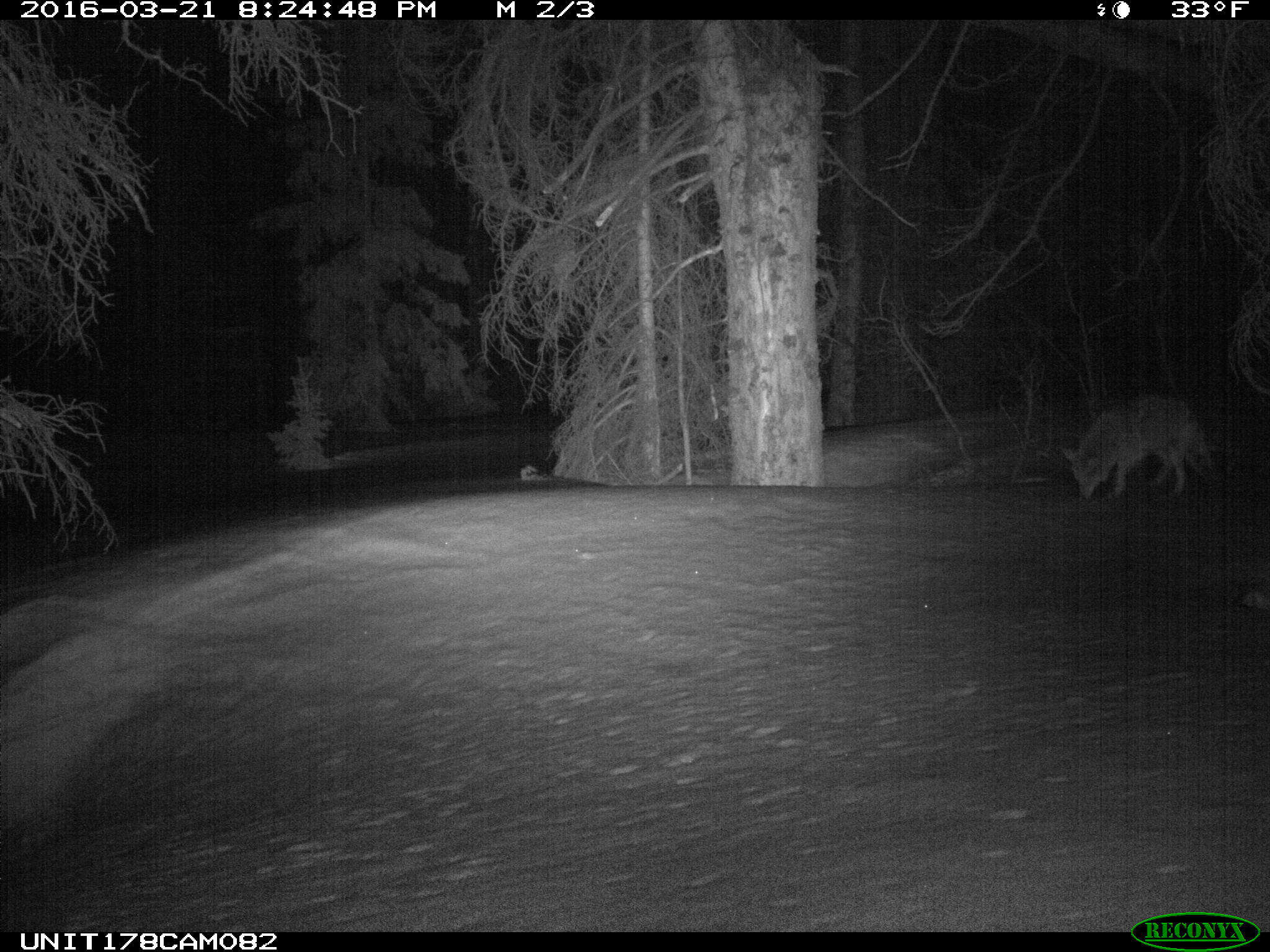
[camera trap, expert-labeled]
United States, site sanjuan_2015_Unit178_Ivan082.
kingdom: Animalia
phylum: Chordata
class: Mammalia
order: Carnivora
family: Canidae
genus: Canis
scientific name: Canis latrans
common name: coyote